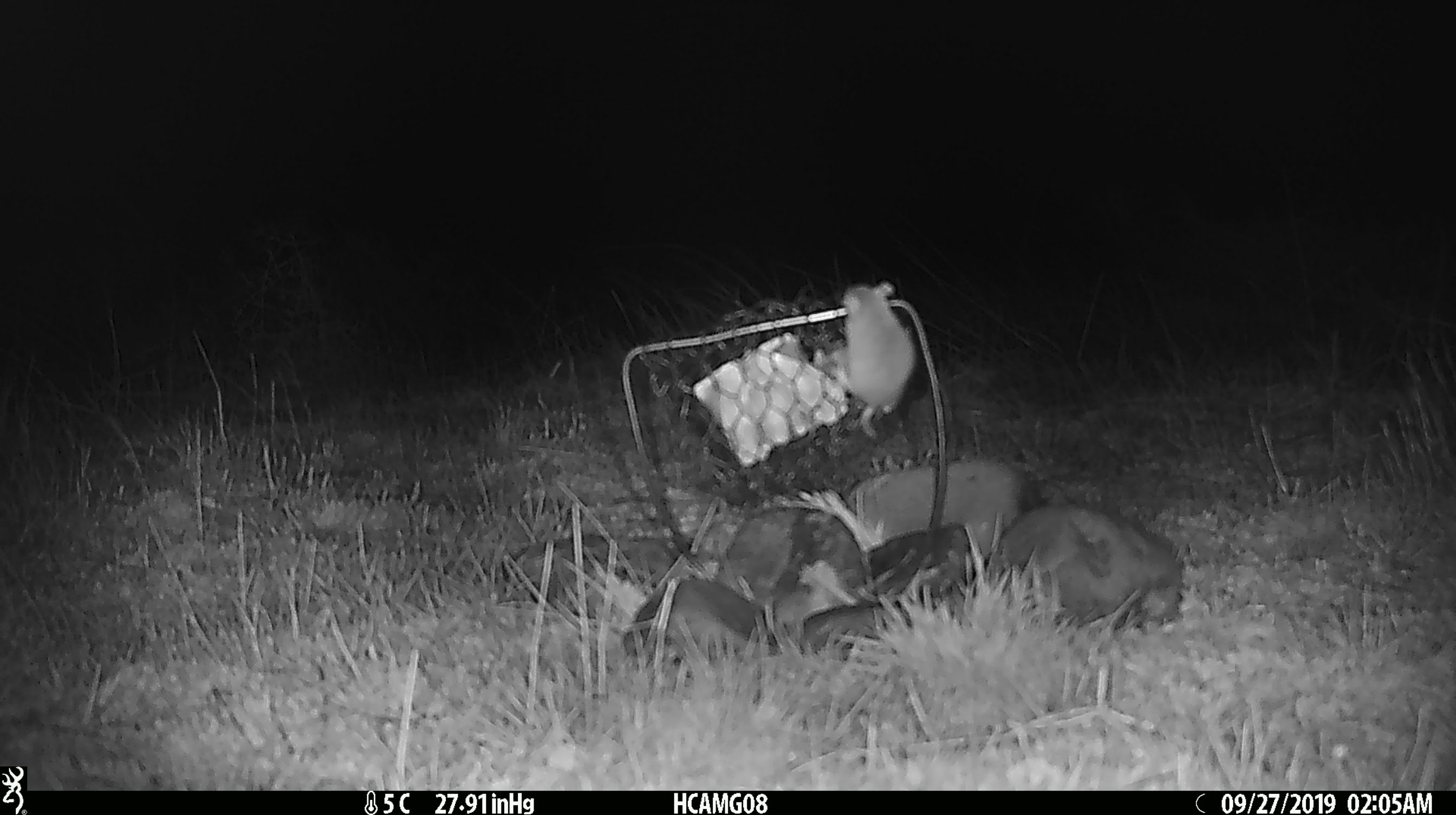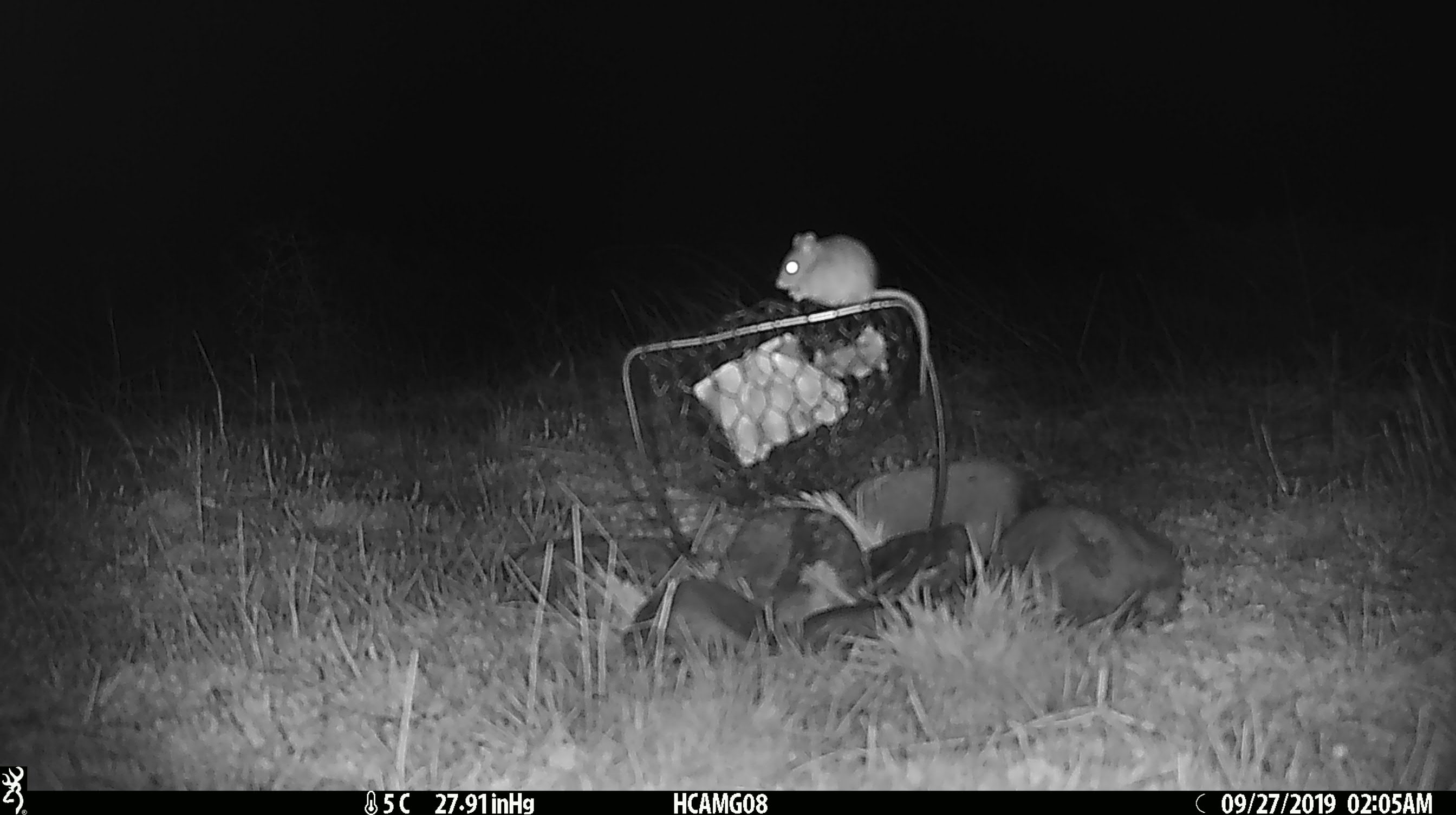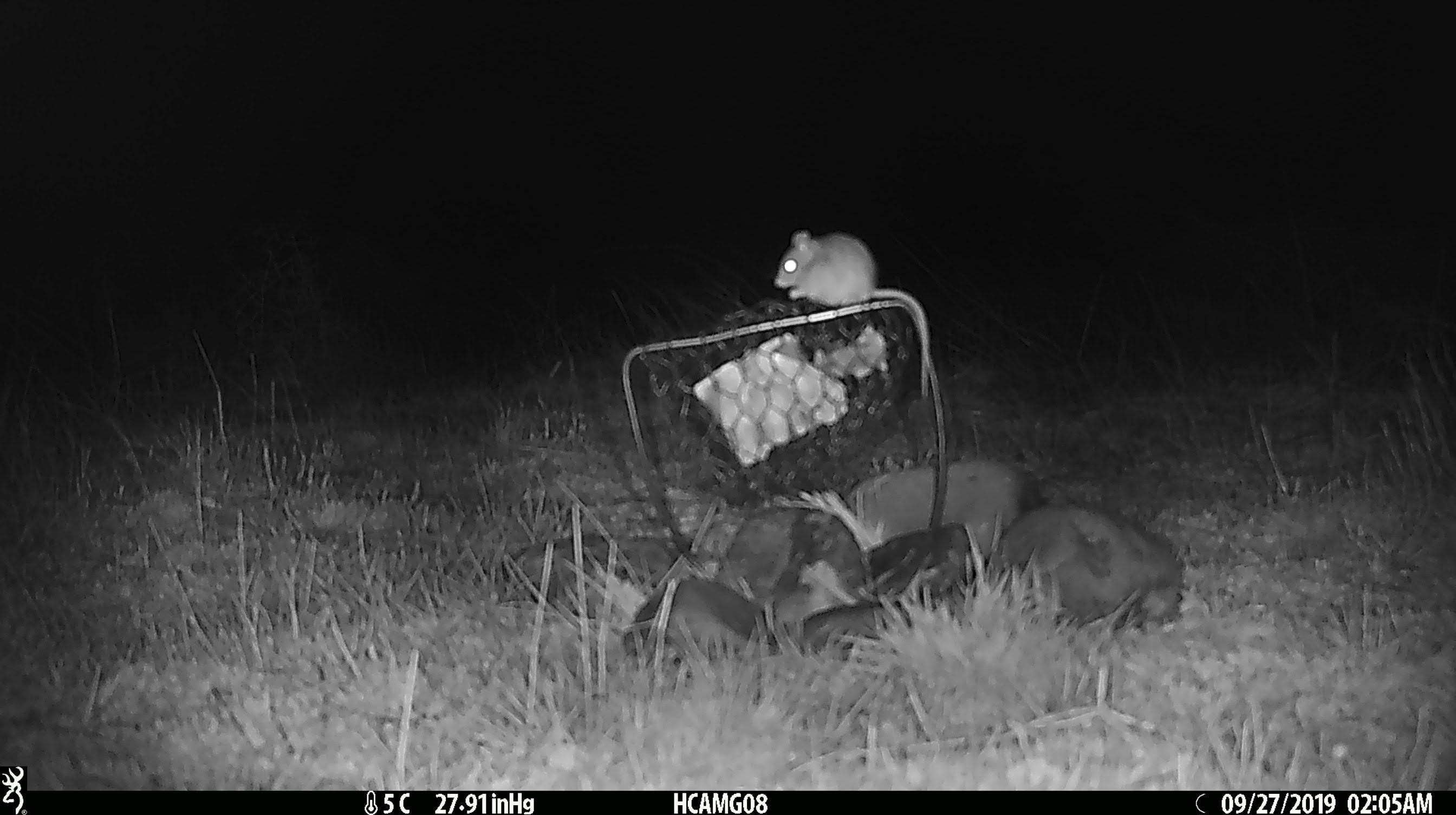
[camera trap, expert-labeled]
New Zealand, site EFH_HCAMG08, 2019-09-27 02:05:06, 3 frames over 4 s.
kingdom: Animalia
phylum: Chordata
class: Mammalia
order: Rodentia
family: Muridae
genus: Mus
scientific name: Mus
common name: mouse